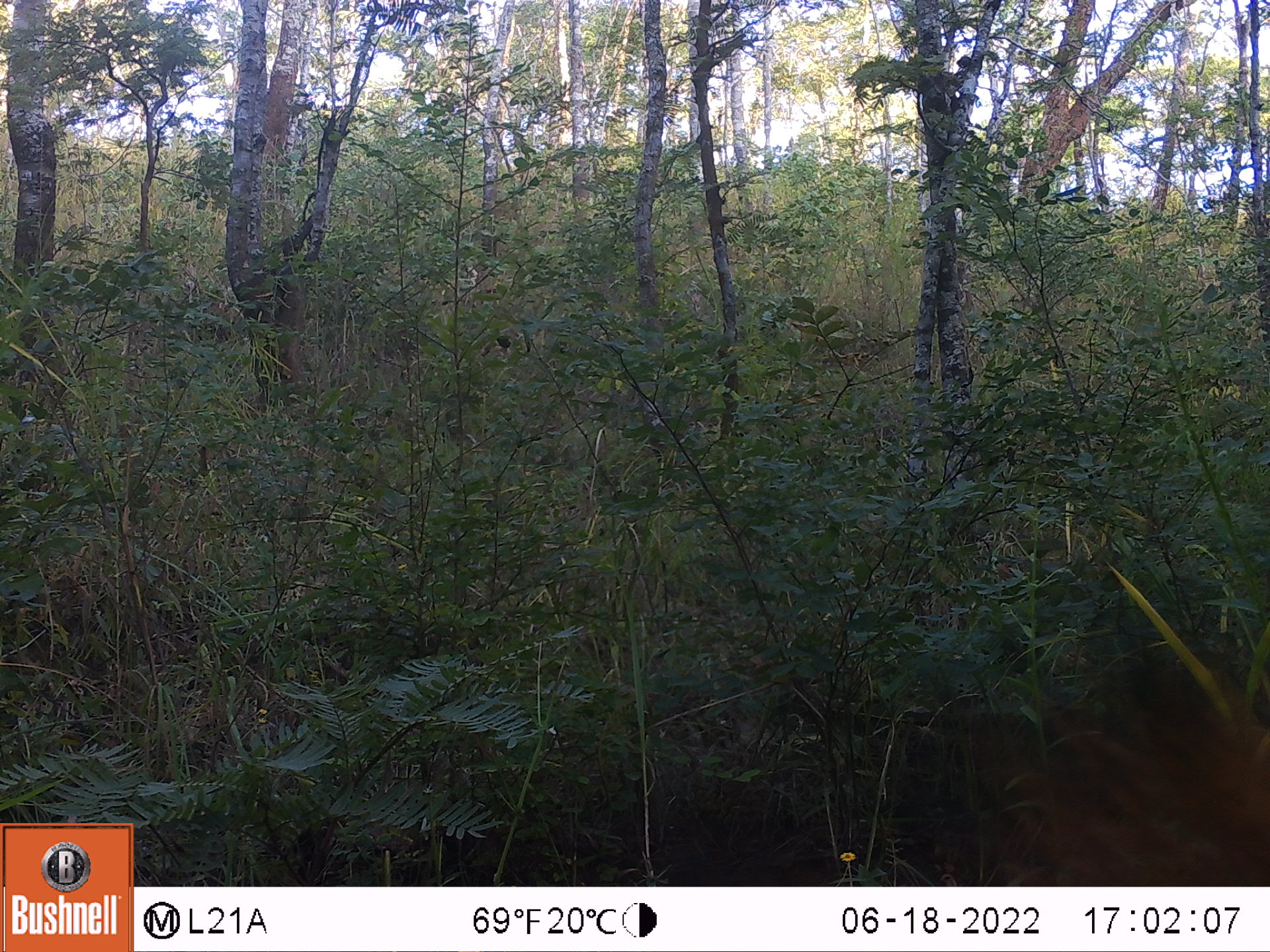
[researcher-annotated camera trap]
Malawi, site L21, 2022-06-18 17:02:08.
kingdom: Animalia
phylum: Chordata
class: Mammalia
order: Artiodactyla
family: Bovidae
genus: Hippotragus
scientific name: Hippotragus niger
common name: sable antelope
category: sable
Sable (sable antelope) (Hippotragus niger), count 1.